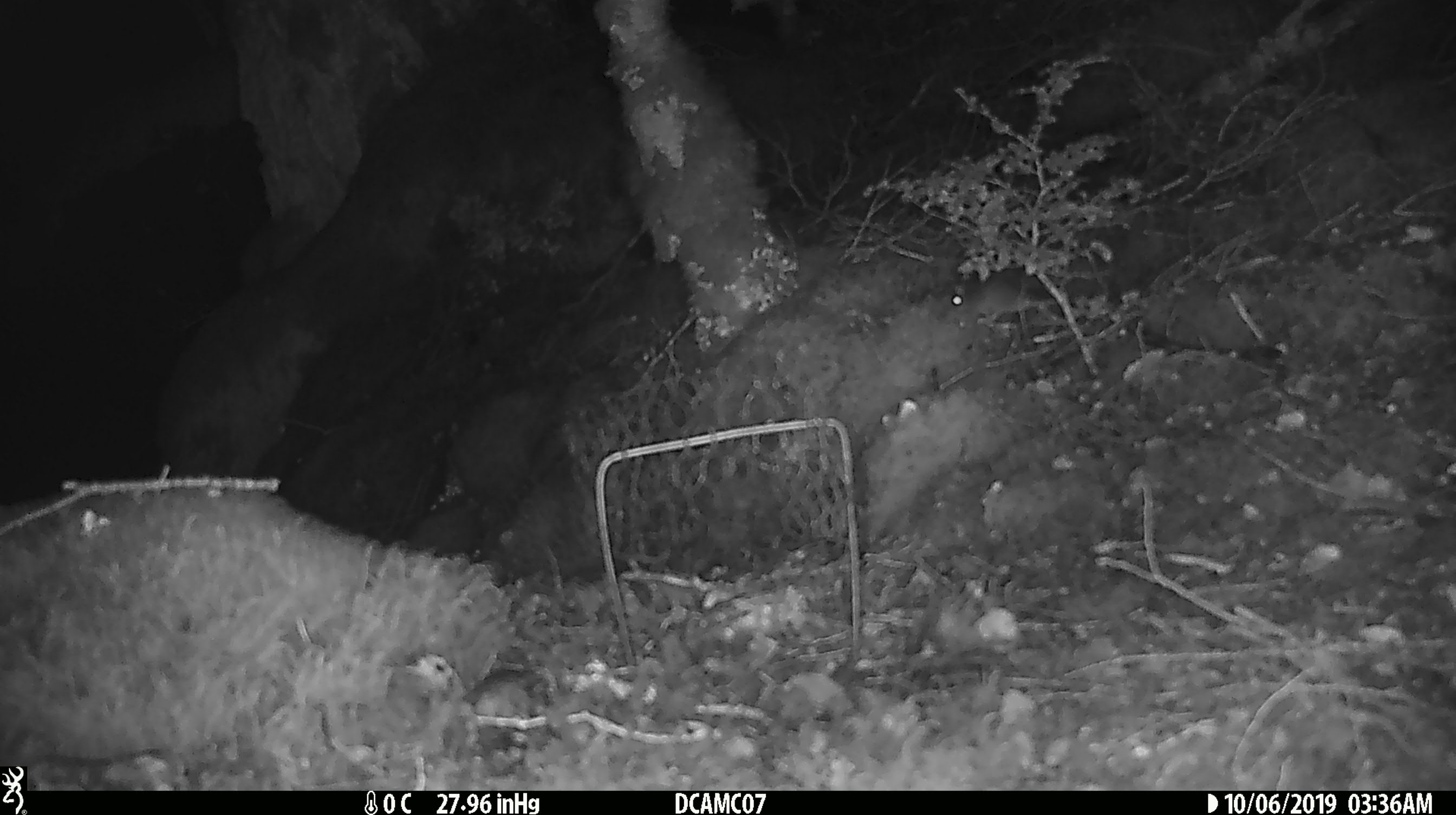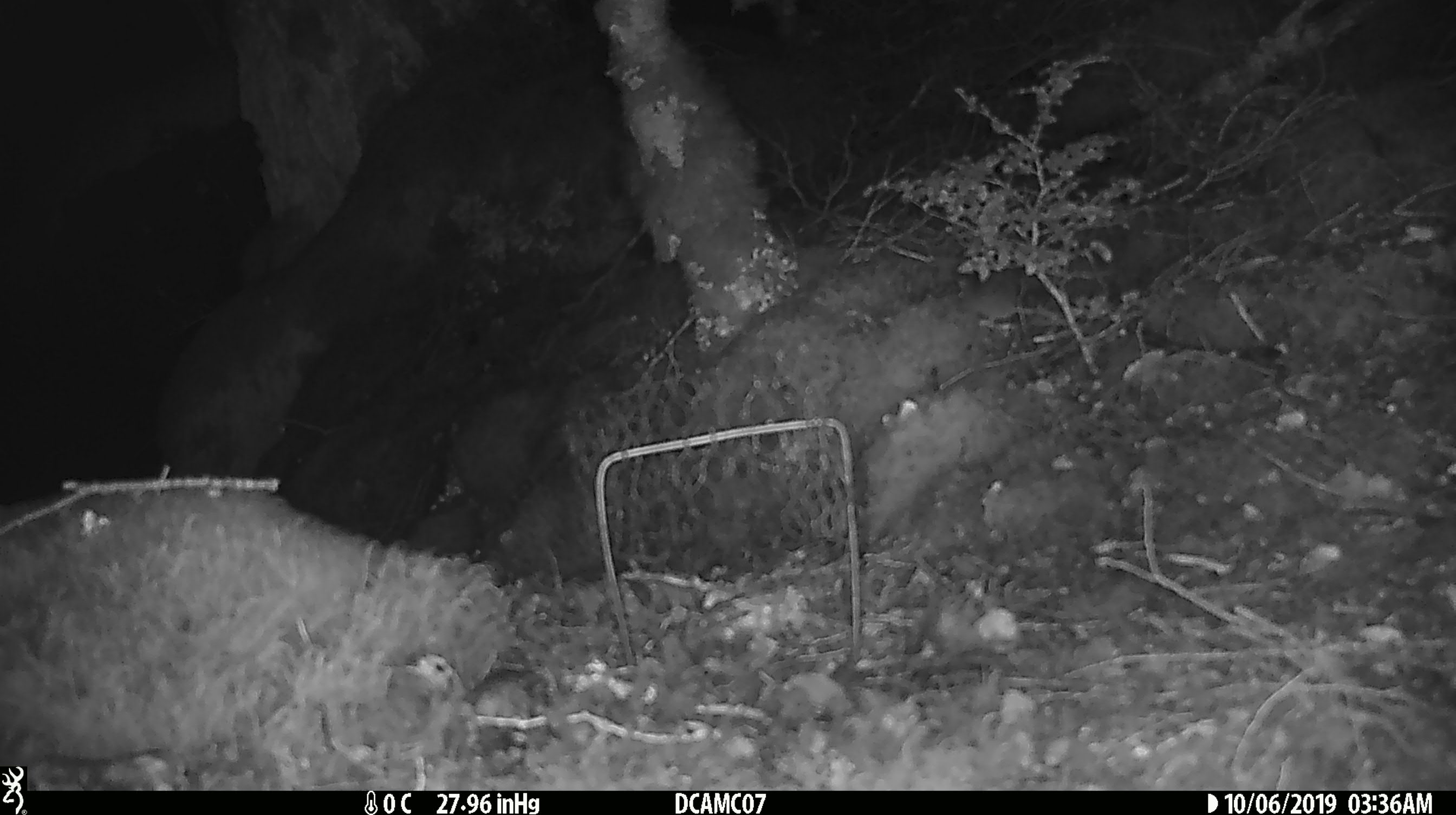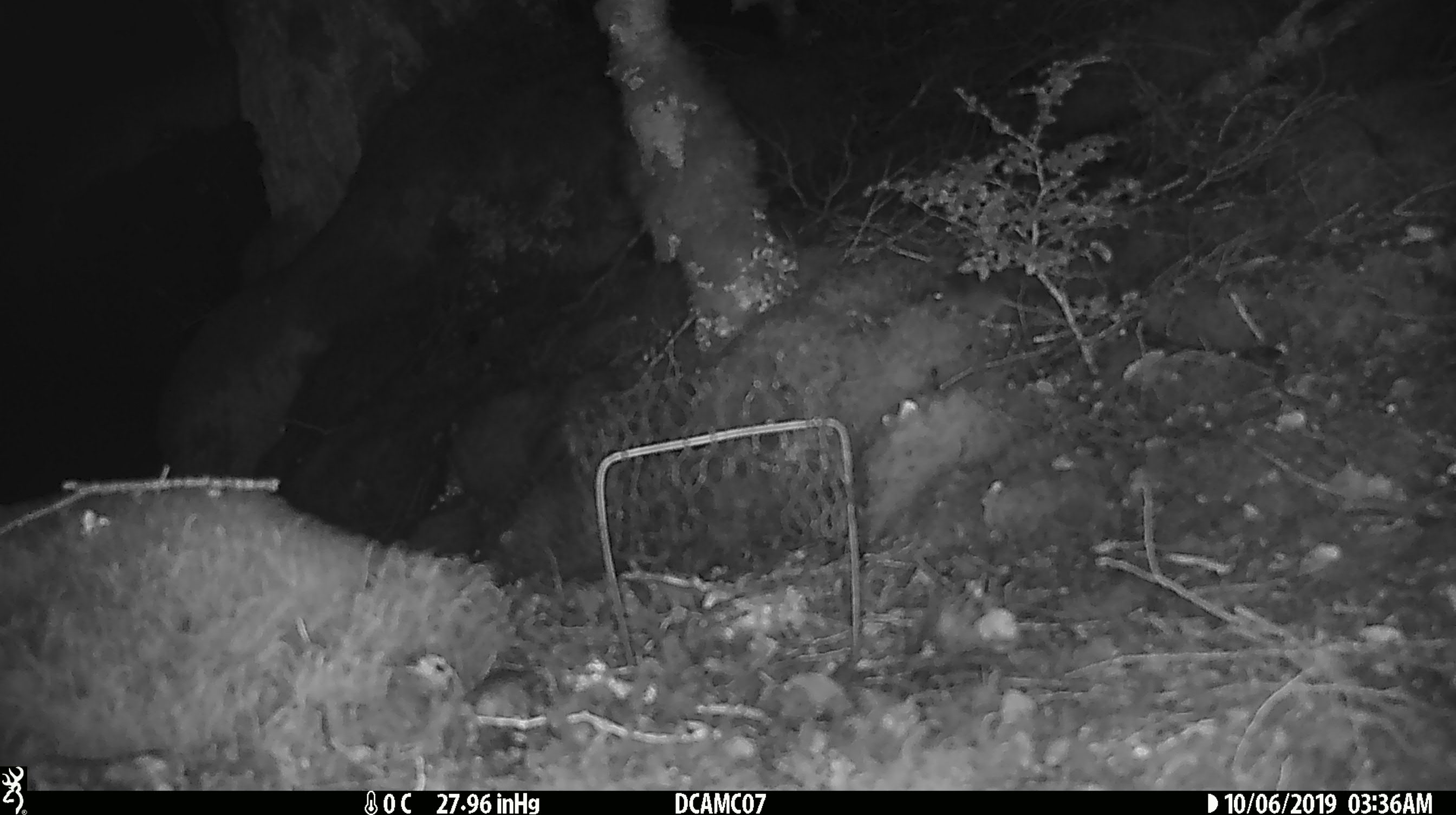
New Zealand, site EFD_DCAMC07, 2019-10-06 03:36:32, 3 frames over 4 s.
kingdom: Animalia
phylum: Chordata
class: Mammalia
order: Rodentia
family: Muridae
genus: Mus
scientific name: Mus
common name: mouse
Mouse (Mus).